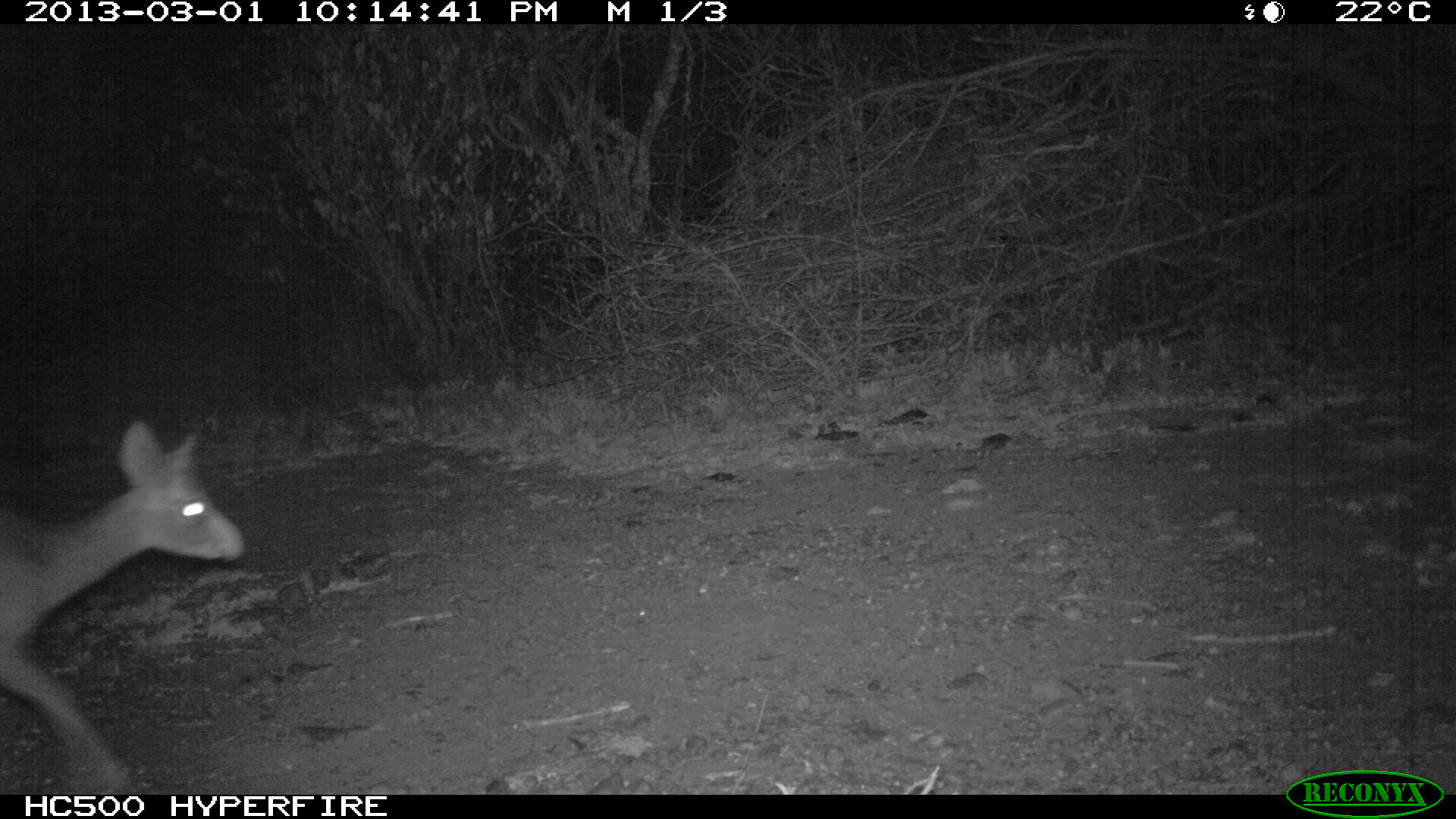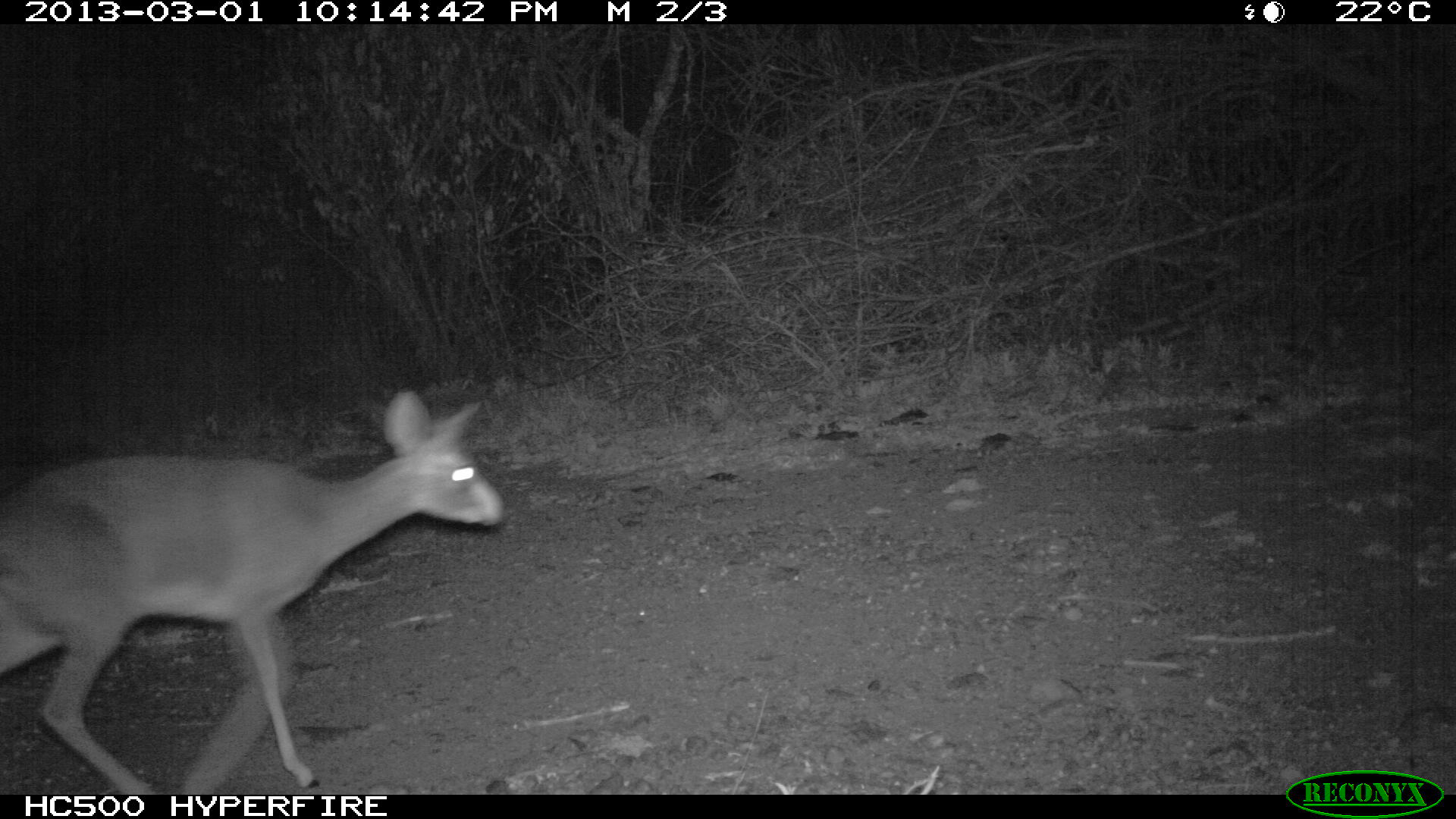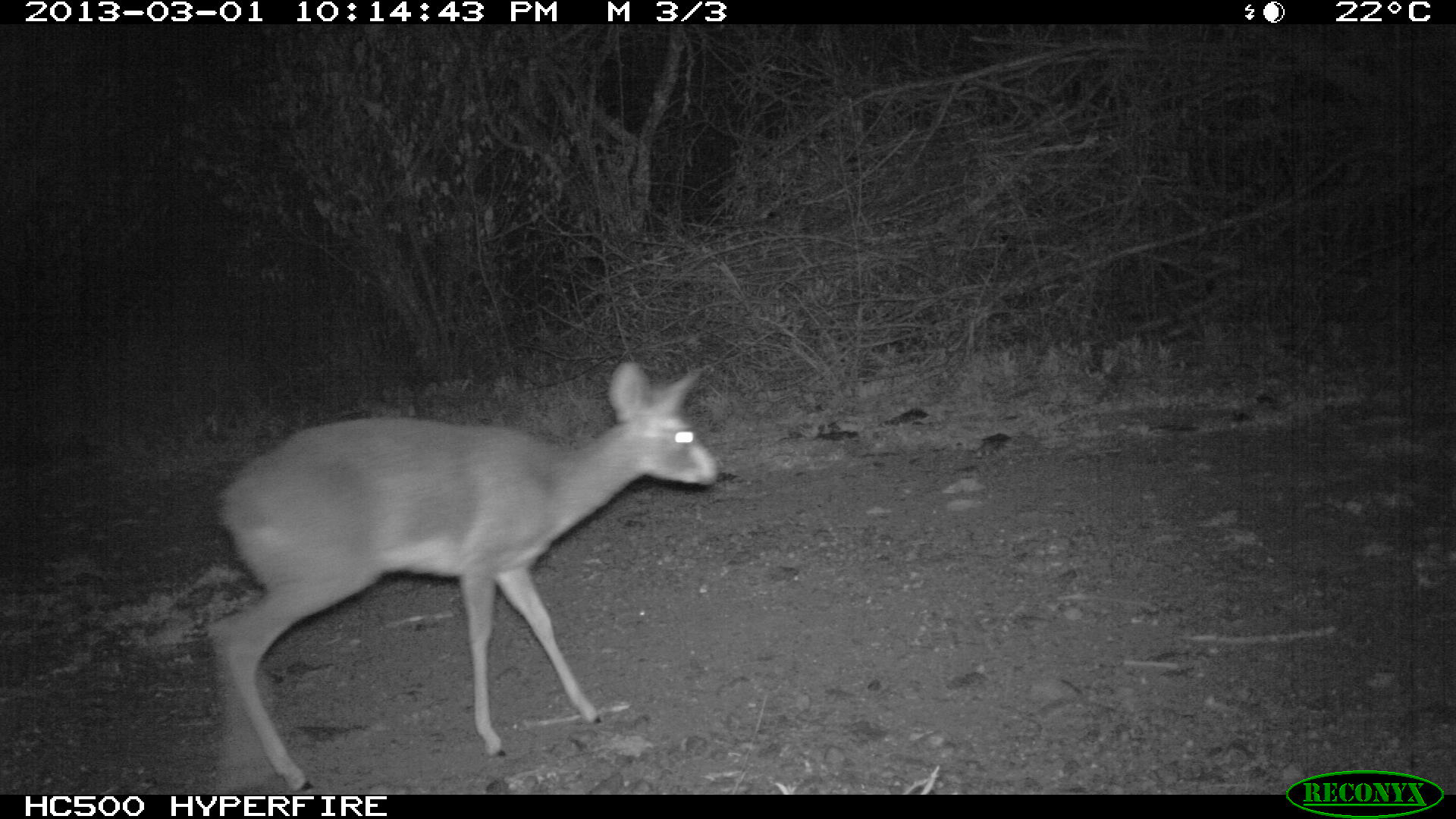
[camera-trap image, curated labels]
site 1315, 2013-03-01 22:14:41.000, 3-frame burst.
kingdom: Animalia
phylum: Chordata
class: Mammalia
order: Artiodactyla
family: Bovidae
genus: Madoqua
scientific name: Madoqua guentheri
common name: günther's dik-dik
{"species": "Madoqua guentheri (günther's dik-dik)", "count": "1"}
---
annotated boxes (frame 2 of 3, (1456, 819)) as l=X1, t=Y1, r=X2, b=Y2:
madoqua guentheri: l=0, t=388, r=505, b=797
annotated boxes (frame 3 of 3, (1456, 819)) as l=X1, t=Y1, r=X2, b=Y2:
madoqua guentheri: l=212, t=355, r=720, b=791